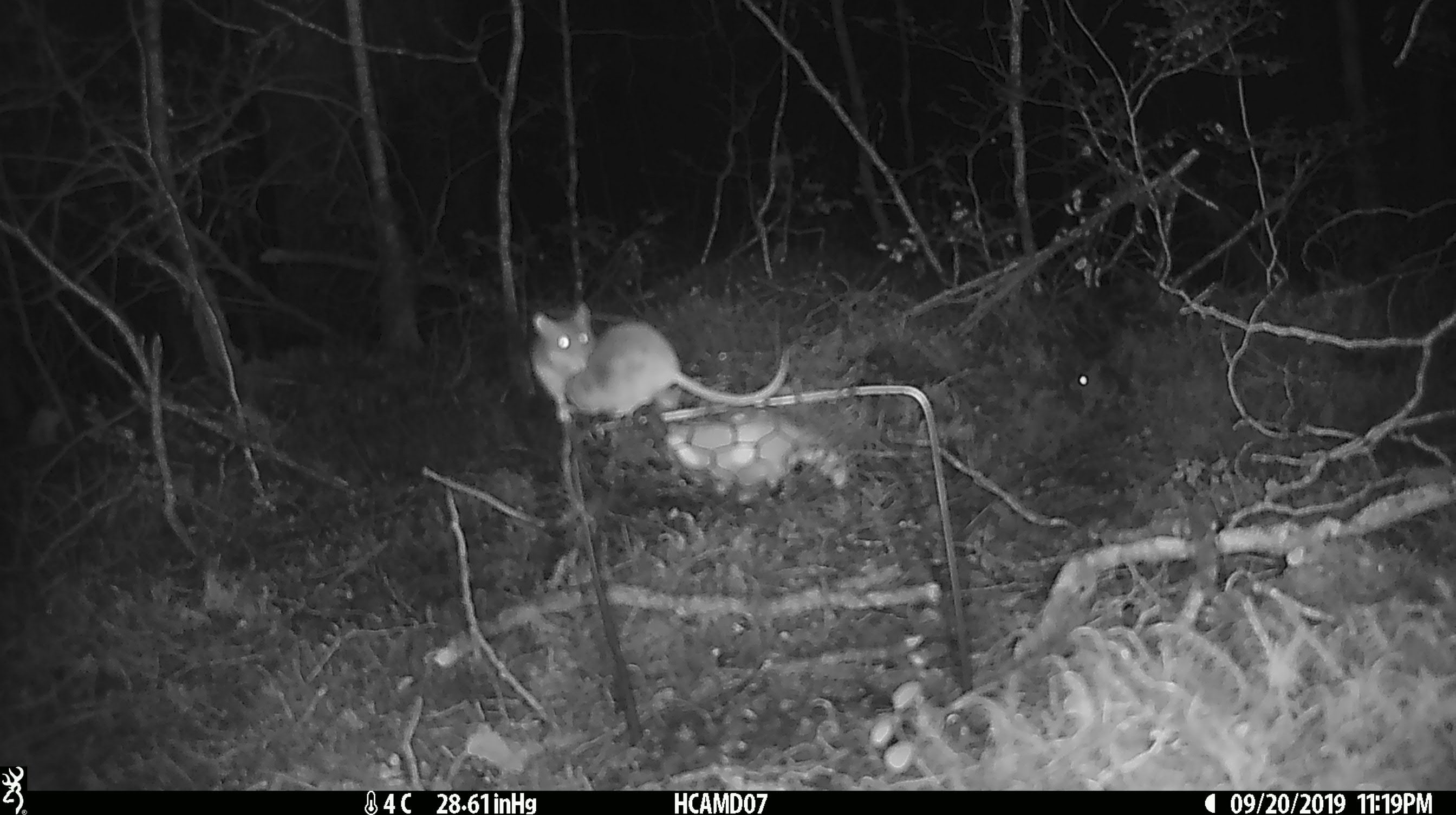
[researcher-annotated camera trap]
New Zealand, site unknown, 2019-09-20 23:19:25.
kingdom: Animalia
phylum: Chordata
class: Mammalia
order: Rodentia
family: Muridae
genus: Mus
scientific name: Mus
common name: mouse